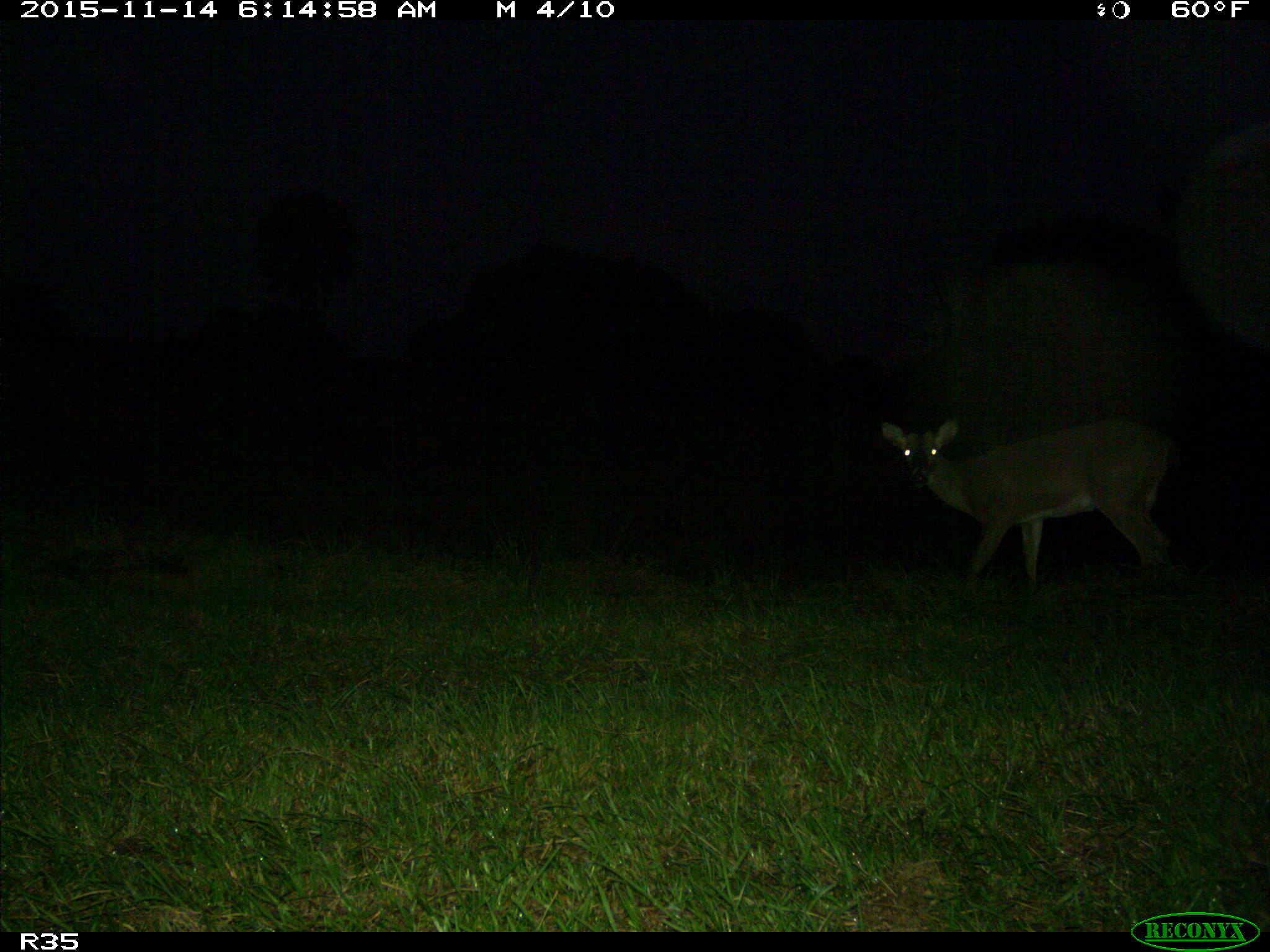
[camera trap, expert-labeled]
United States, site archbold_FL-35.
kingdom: Animalia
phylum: Chordata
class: Mammalia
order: Artiodactyla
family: Cervidae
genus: Odocoileus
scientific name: Odocoileus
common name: deer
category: unidentified deer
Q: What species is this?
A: Unidentified deer (deer) (Odocoileus).